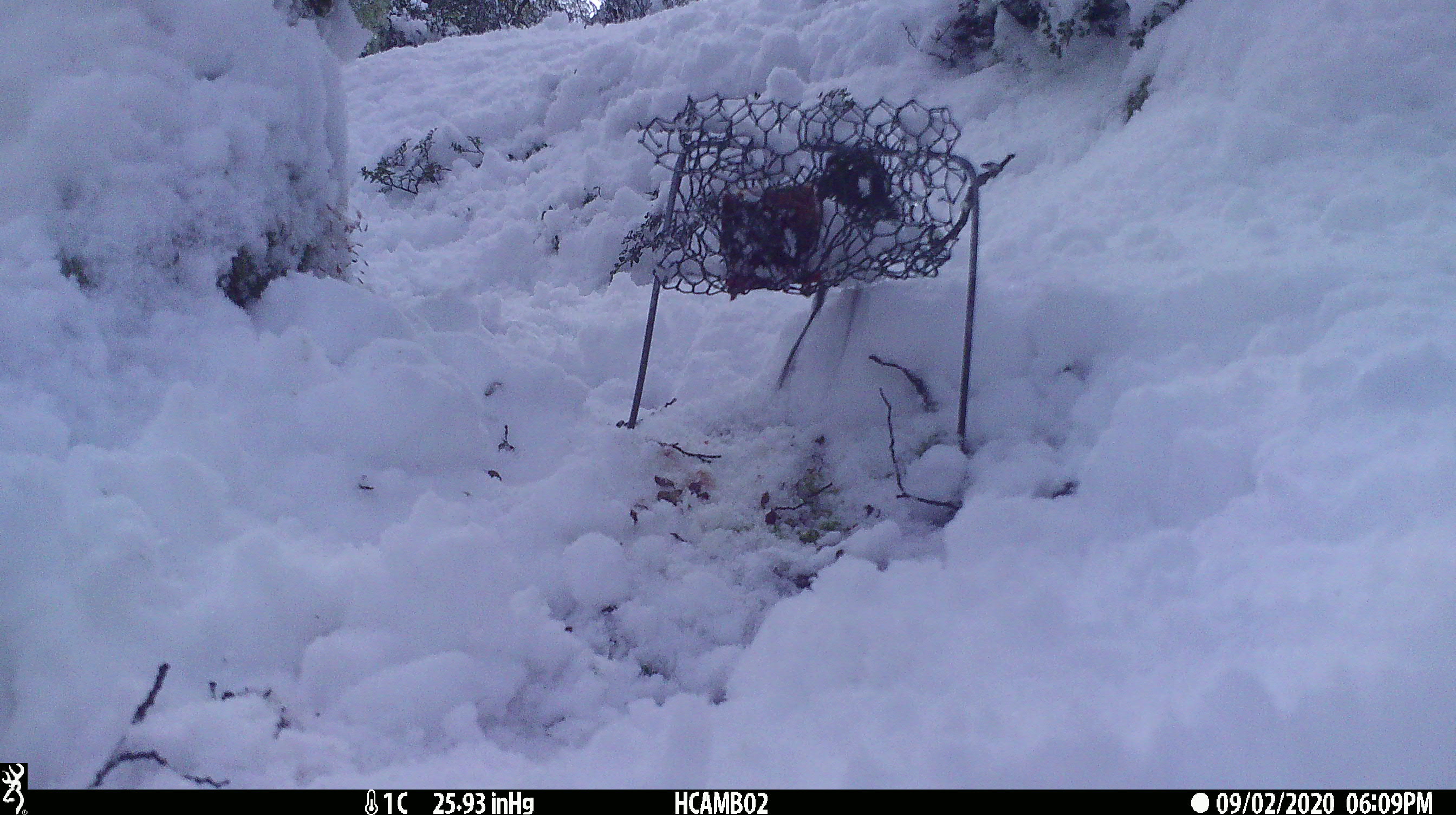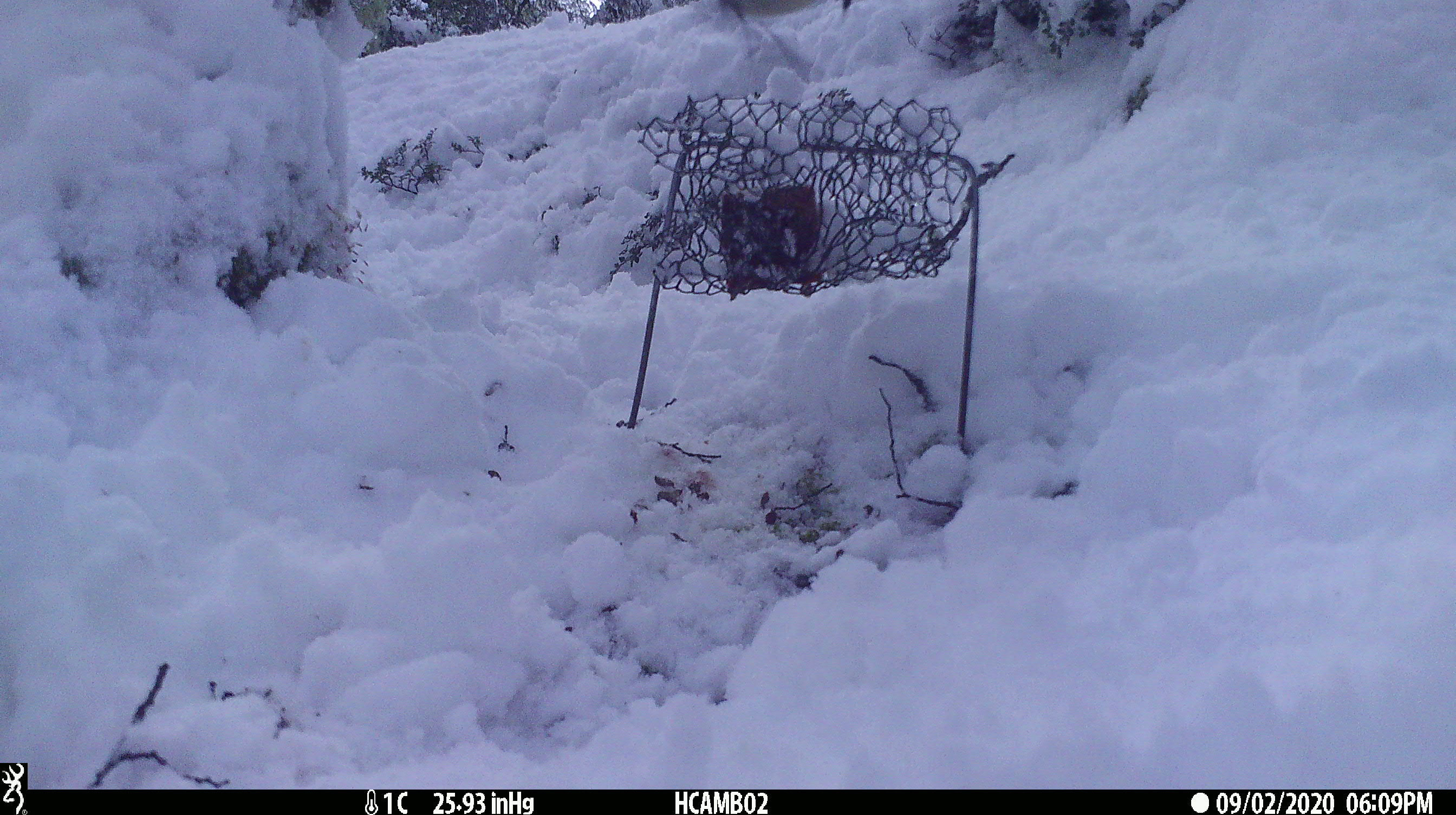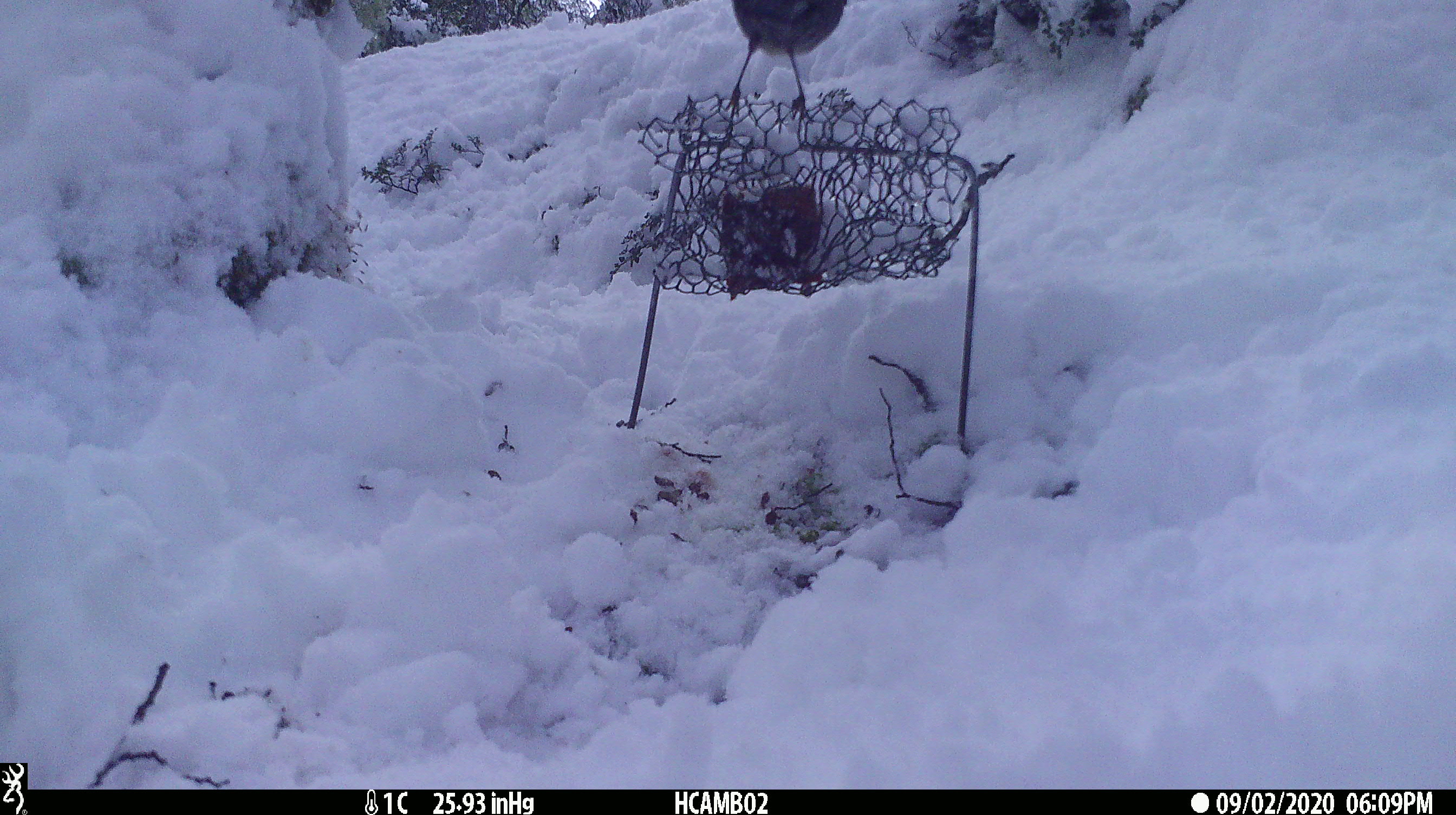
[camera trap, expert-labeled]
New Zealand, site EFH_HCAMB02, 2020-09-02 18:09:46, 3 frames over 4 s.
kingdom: Animalia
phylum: Chordata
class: Aves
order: Passeriformes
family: Petroicidae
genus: Petroica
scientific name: Petroica australis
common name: new zealand robin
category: robin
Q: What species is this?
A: Robin (new zealand robin) (Petroica australis).